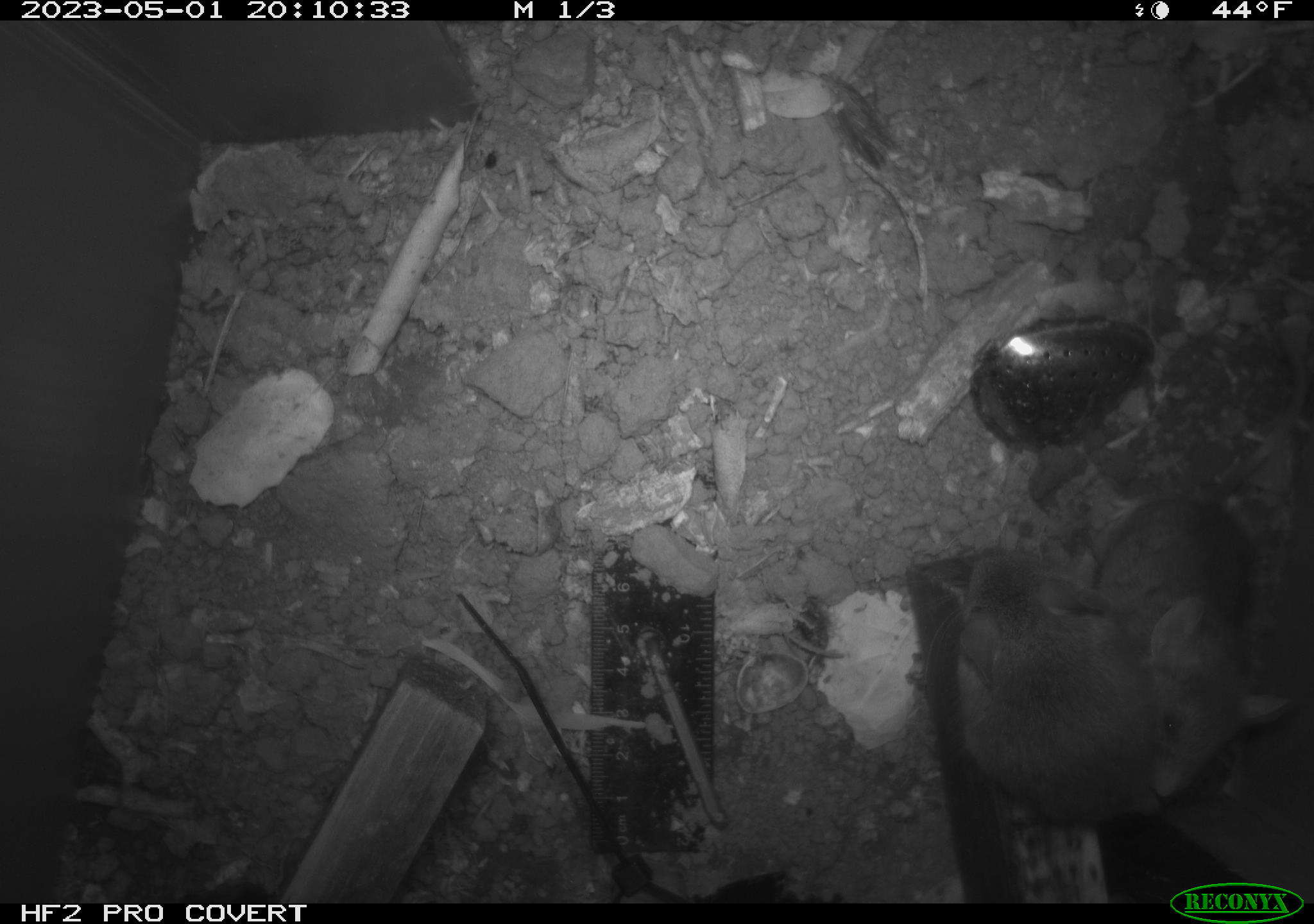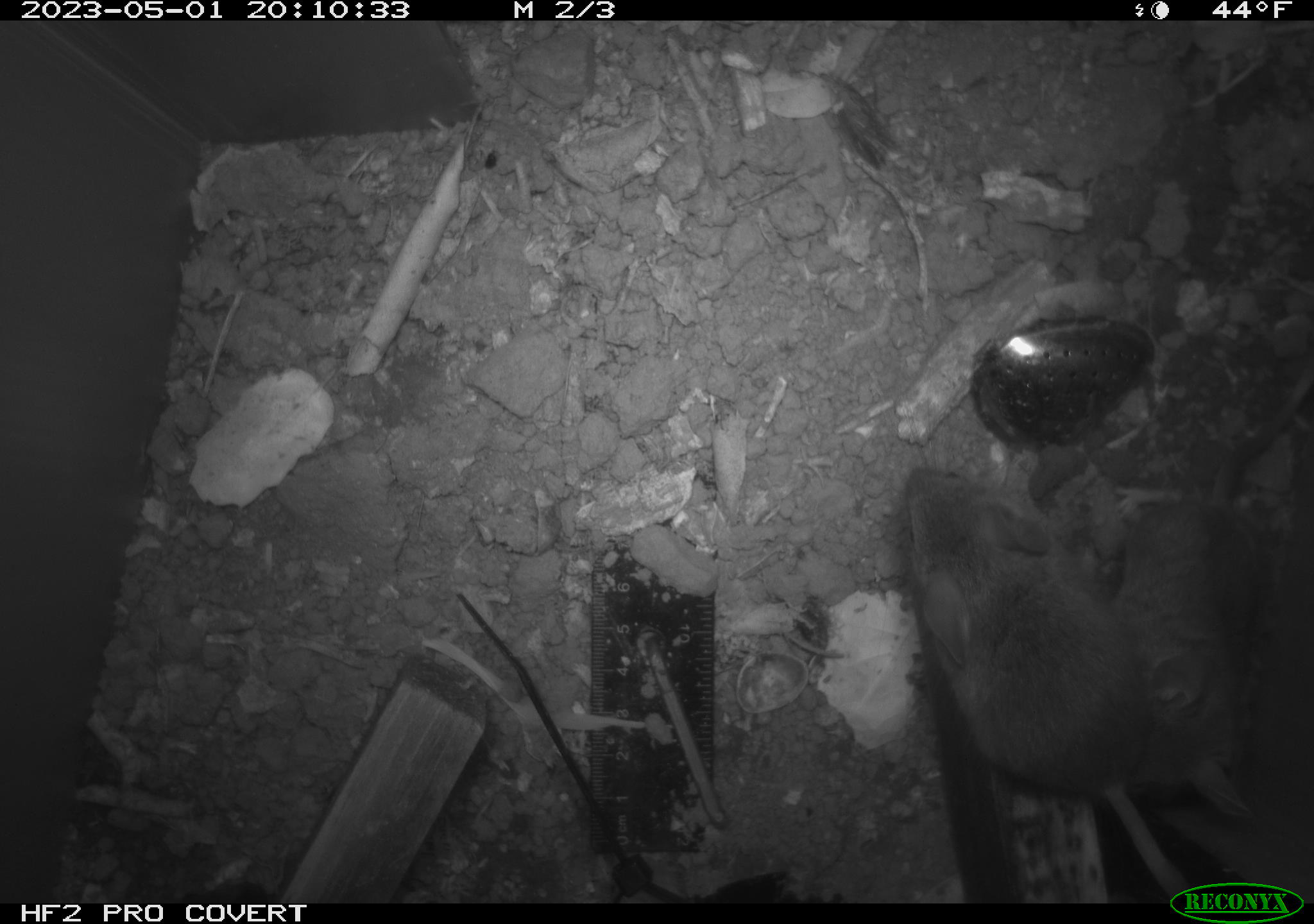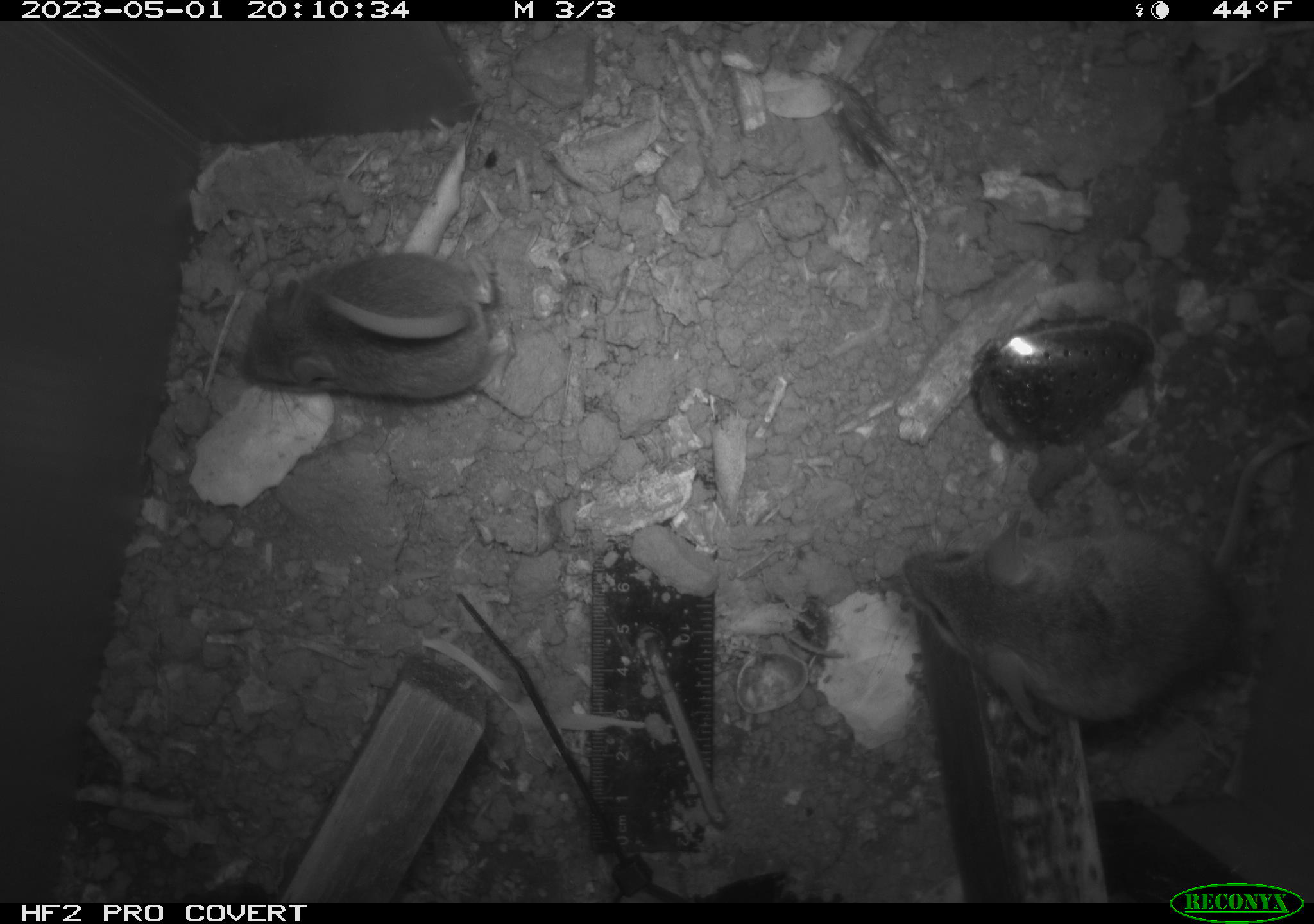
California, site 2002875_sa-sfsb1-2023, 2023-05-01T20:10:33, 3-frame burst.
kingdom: Animalia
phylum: Chordata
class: Mammalia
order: Rodentia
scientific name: Rodentia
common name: mouse species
Mouse species (Rodentia).